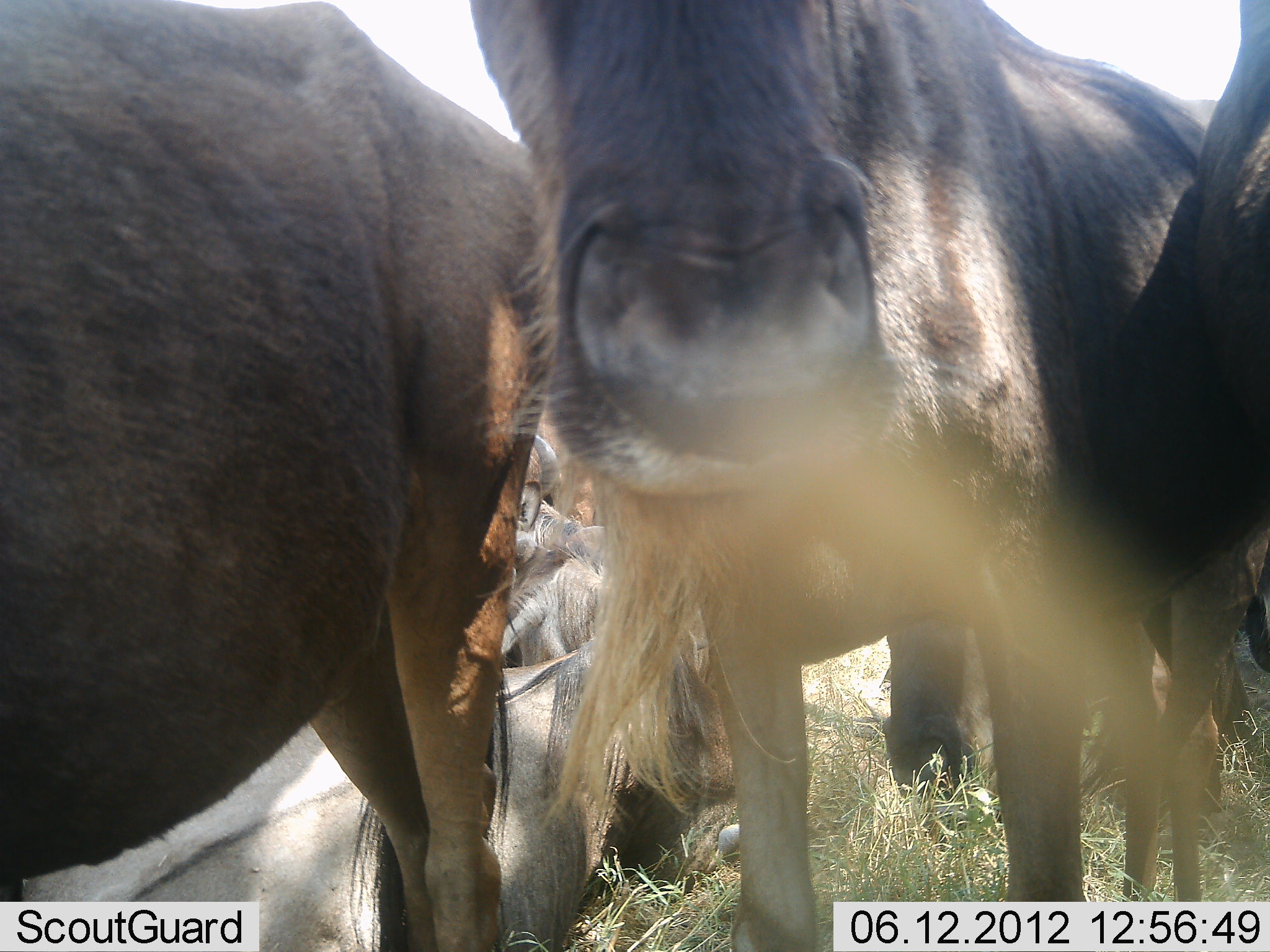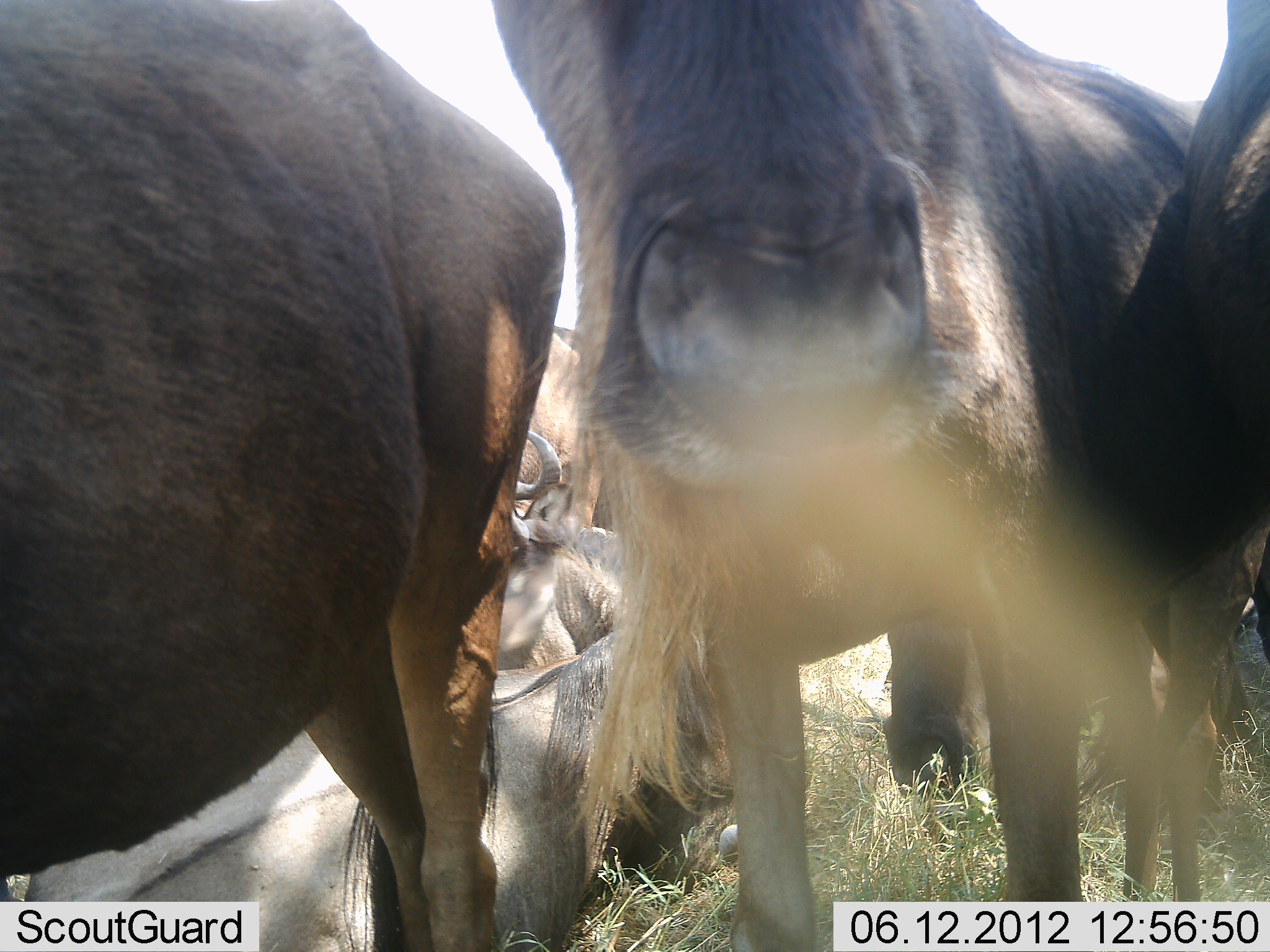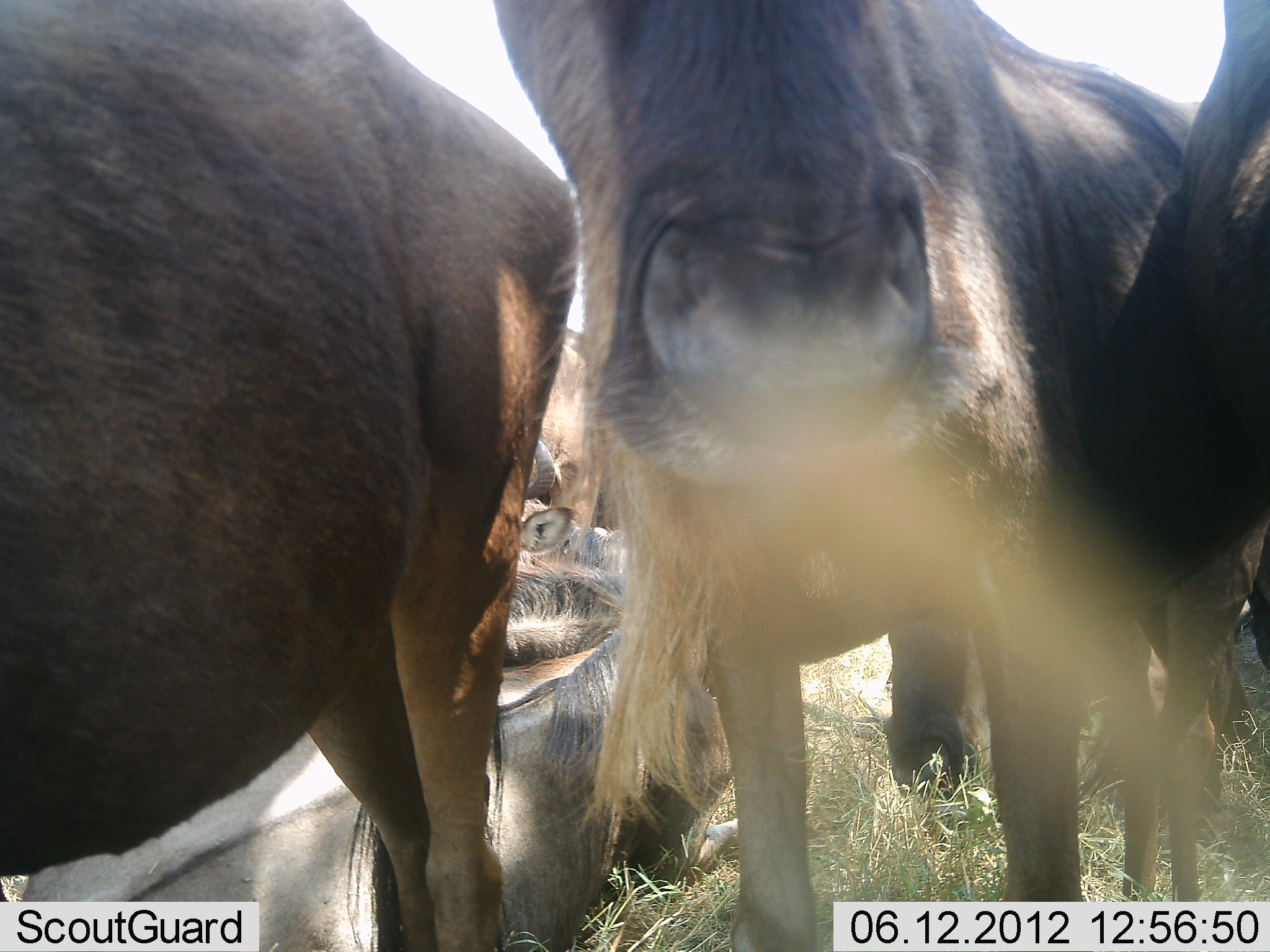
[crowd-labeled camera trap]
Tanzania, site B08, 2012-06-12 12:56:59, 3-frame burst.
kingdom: Animalia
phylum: Chordata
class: Mammalia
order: Artiodactyla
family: Bovidae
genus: Connochaetes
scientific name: Connochaetes taurinus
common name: blue wildebeest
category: wildebeest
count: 6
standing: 70%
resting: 90%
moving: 0%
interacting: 10%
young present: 0%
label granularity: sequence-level